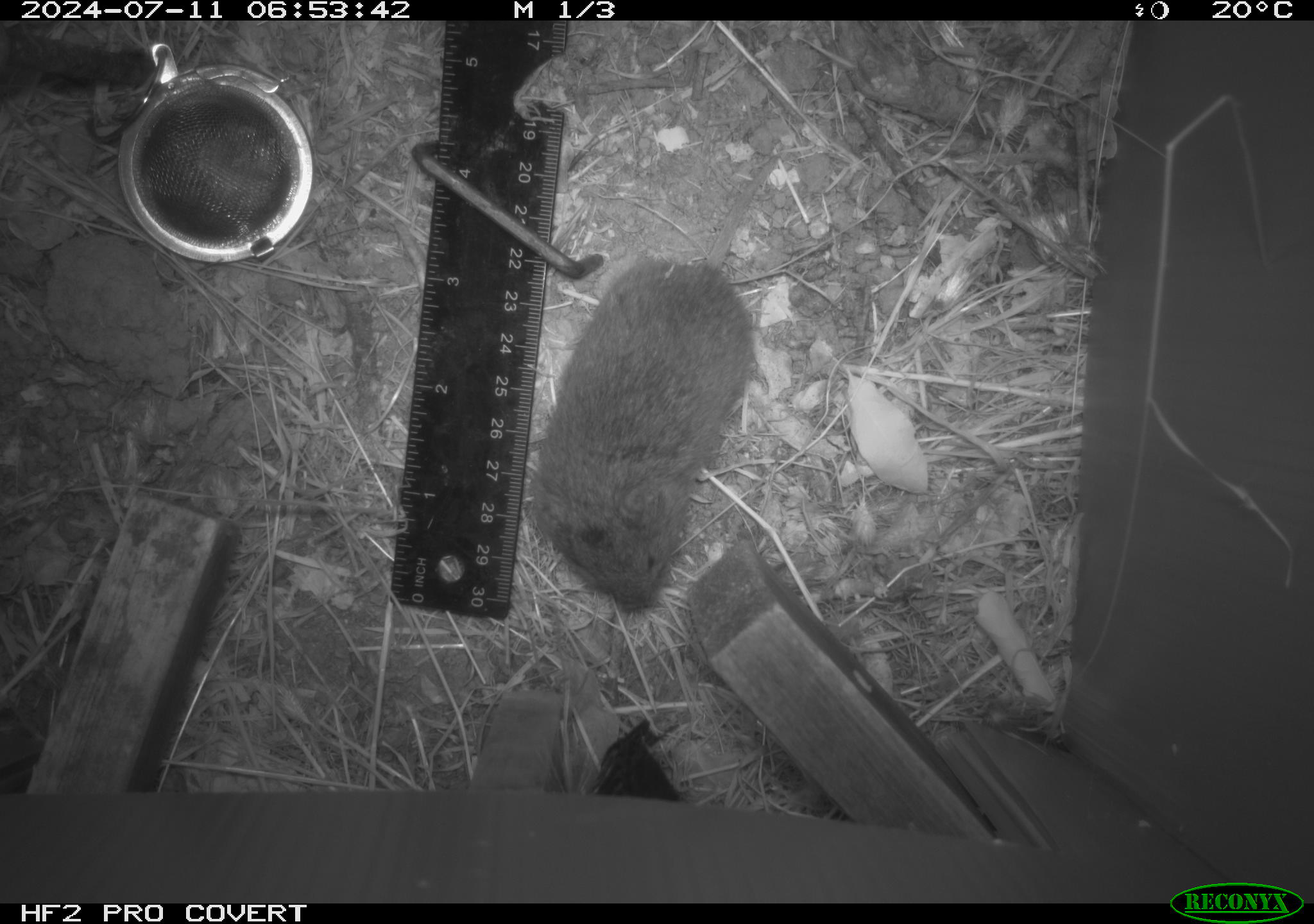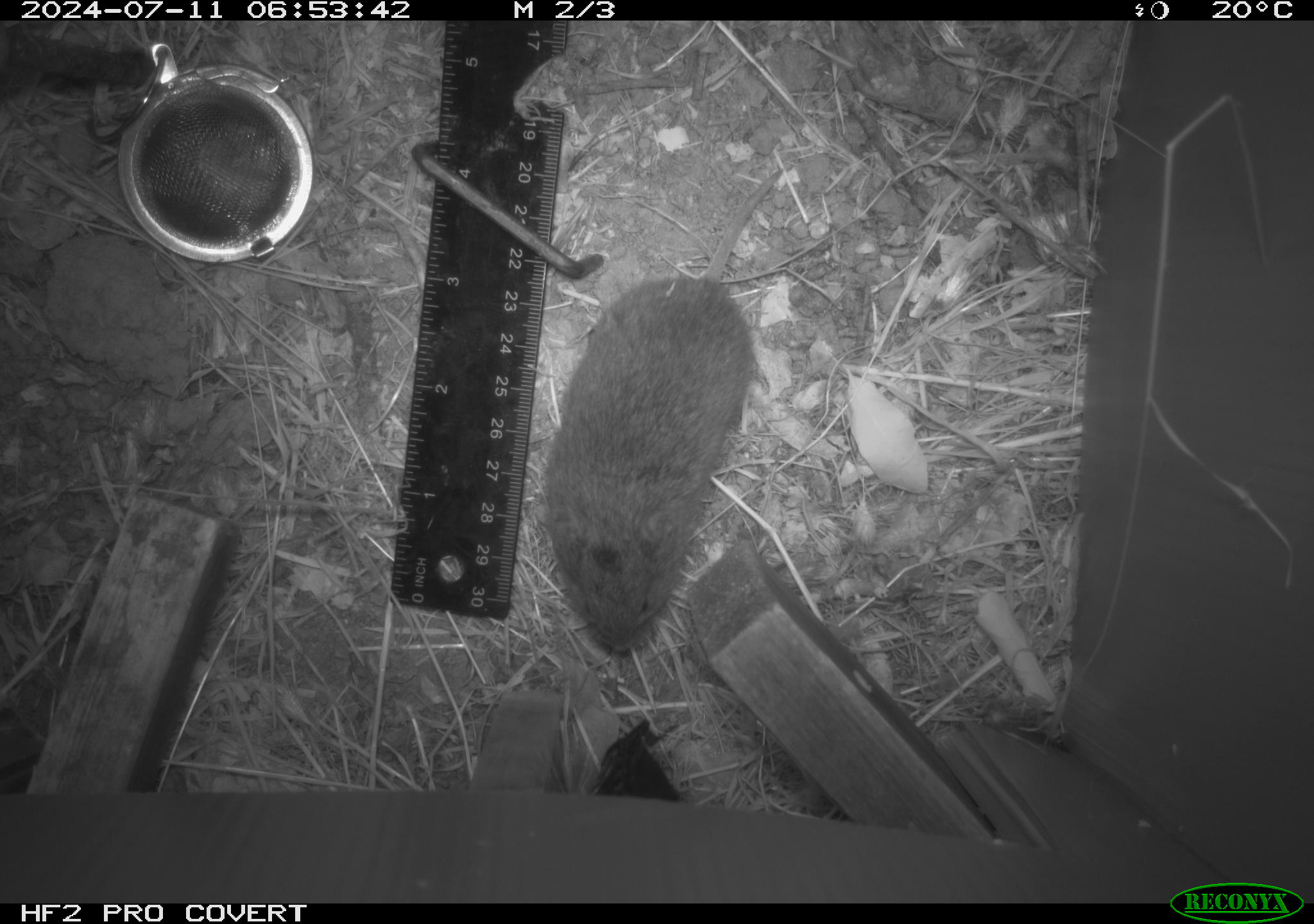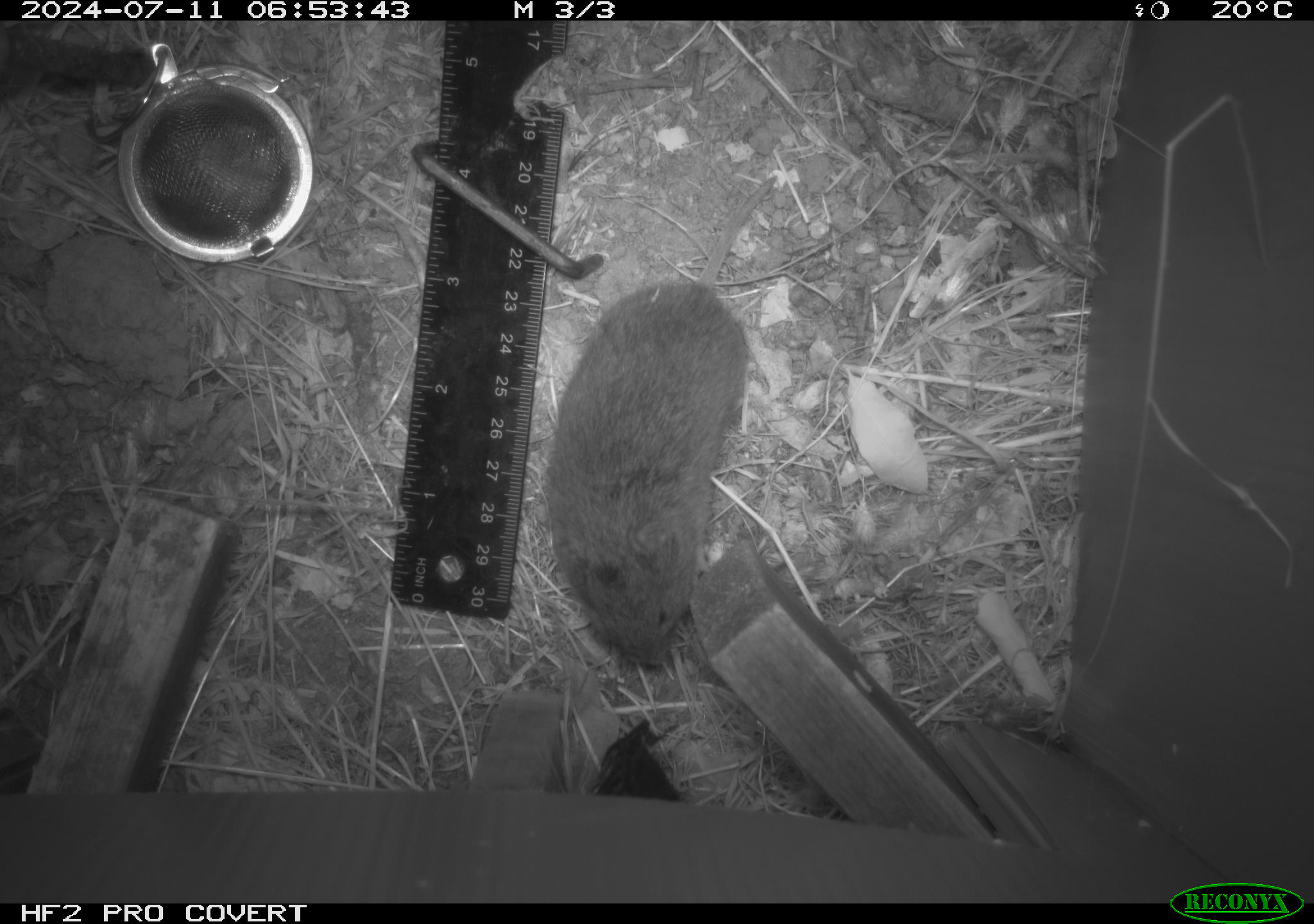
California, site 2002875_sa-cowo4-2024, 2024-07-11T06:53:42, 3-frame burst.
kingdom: Animalia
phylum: Chordata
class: Mammalia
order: Rodentia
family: Cricetidae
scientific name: Arvicolinae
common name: voles, lemmings, and muskrats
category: arvicolinae subfamily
Arvicolinae subfamily (voles, lemmings, and muskrats) (Arvicolinae).